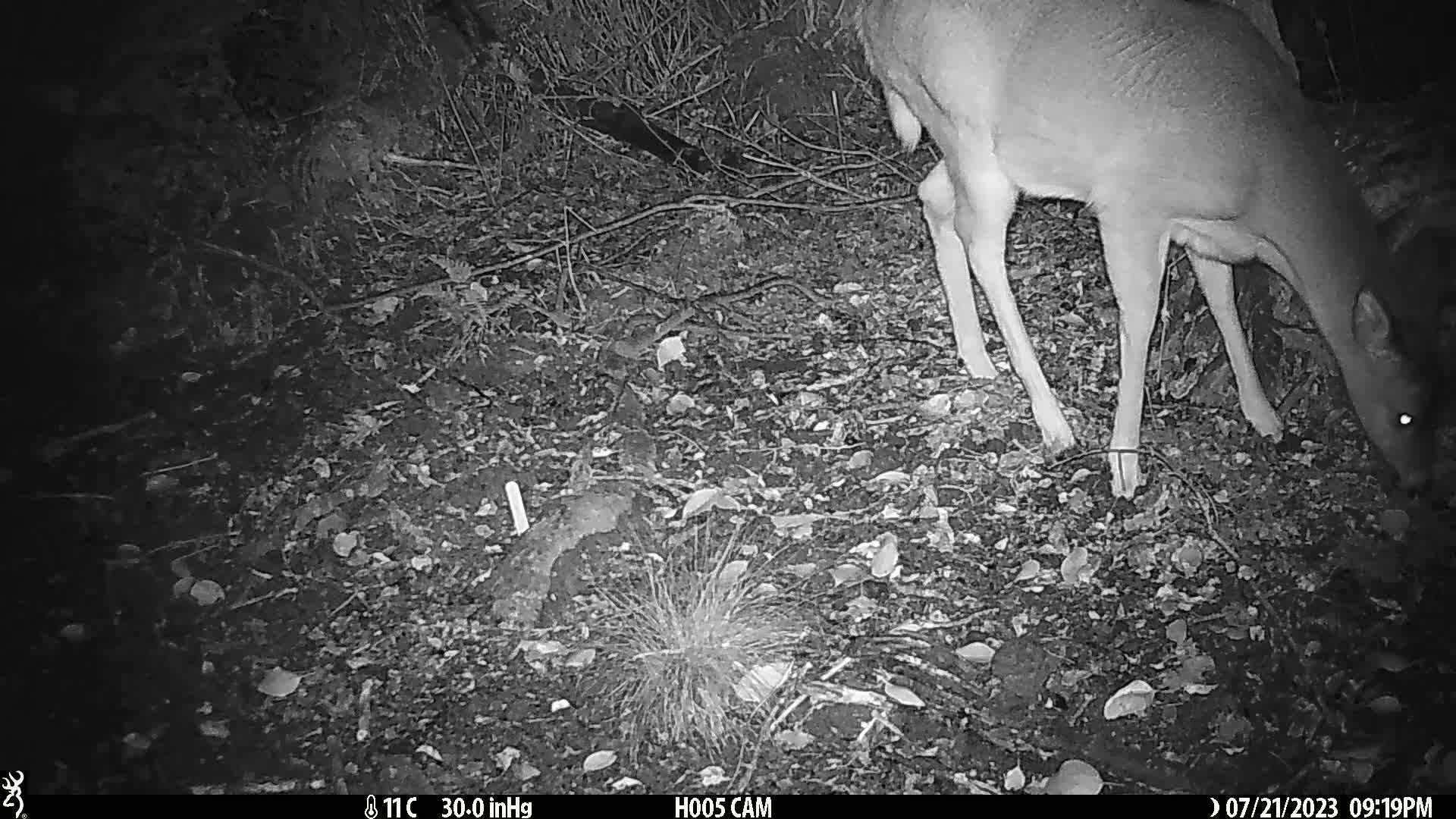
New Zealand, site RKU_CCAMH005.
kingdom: Animalia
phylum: Chordata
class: Mammalia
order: Artiodactyla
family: Cervidae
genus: Odocoileus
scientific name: Odocoileus virginianus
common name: white-tailed deer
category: white tailed deer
White tailed deer (white-tailed deer) (Odocoileus virginianus).